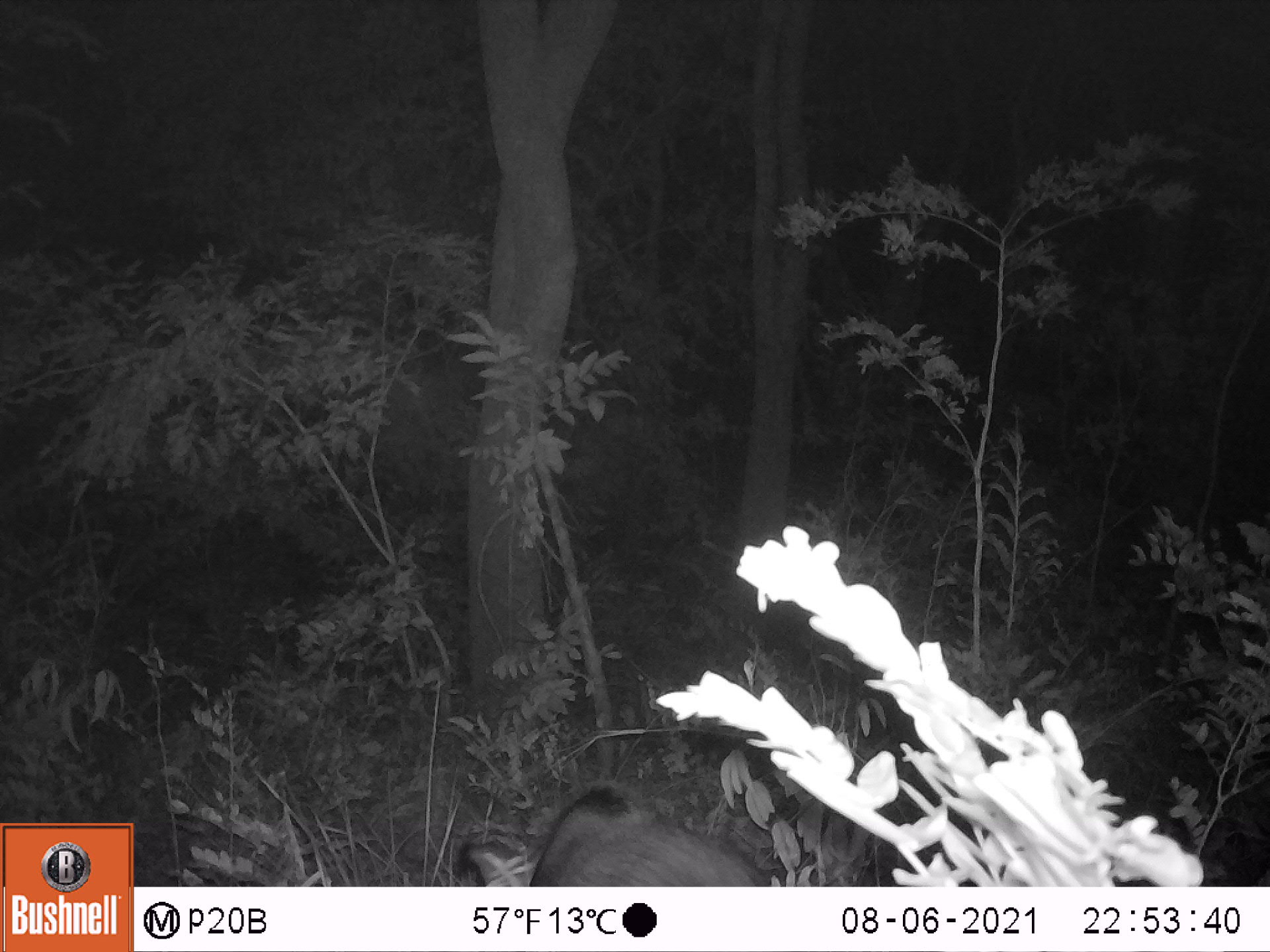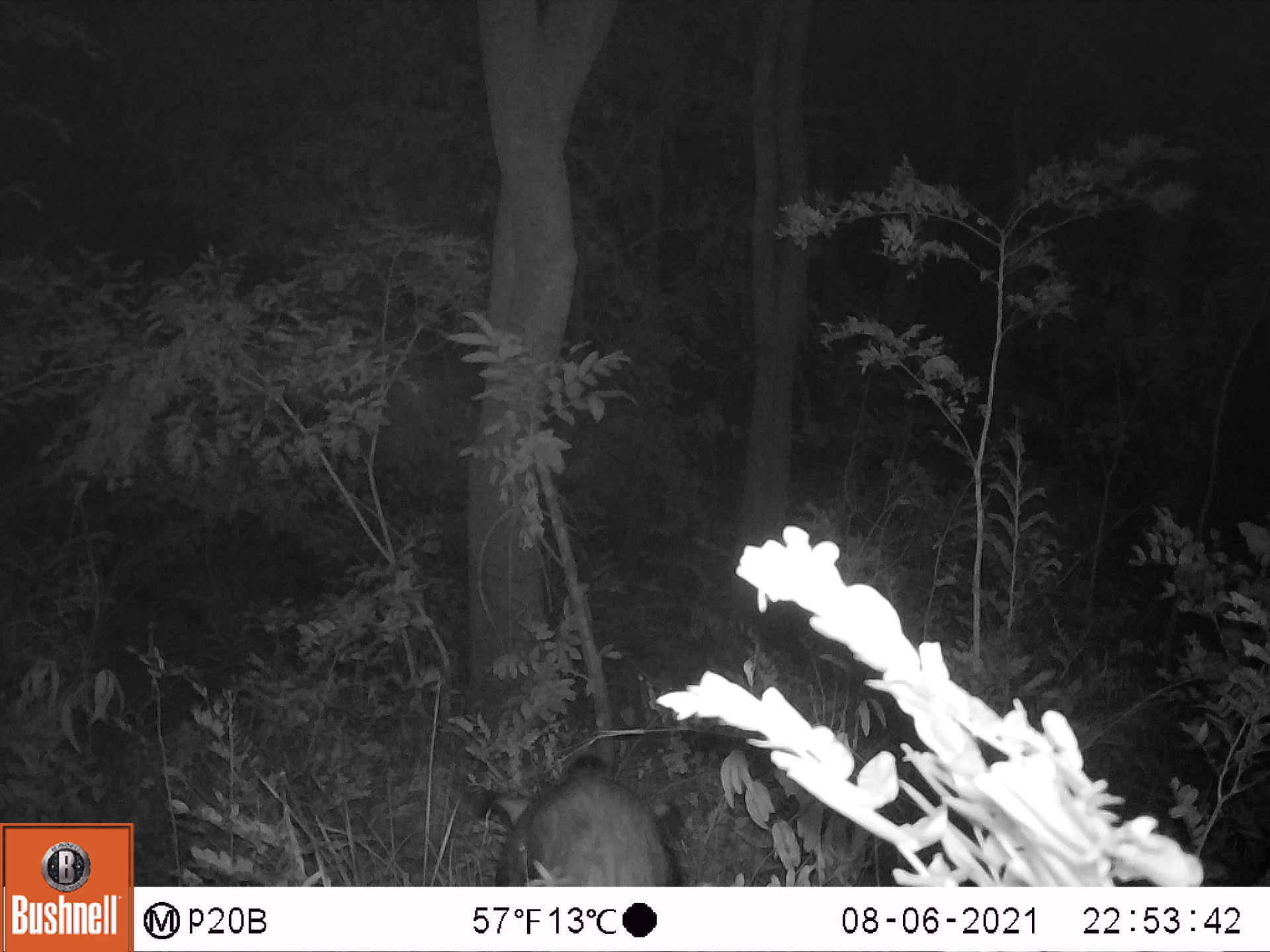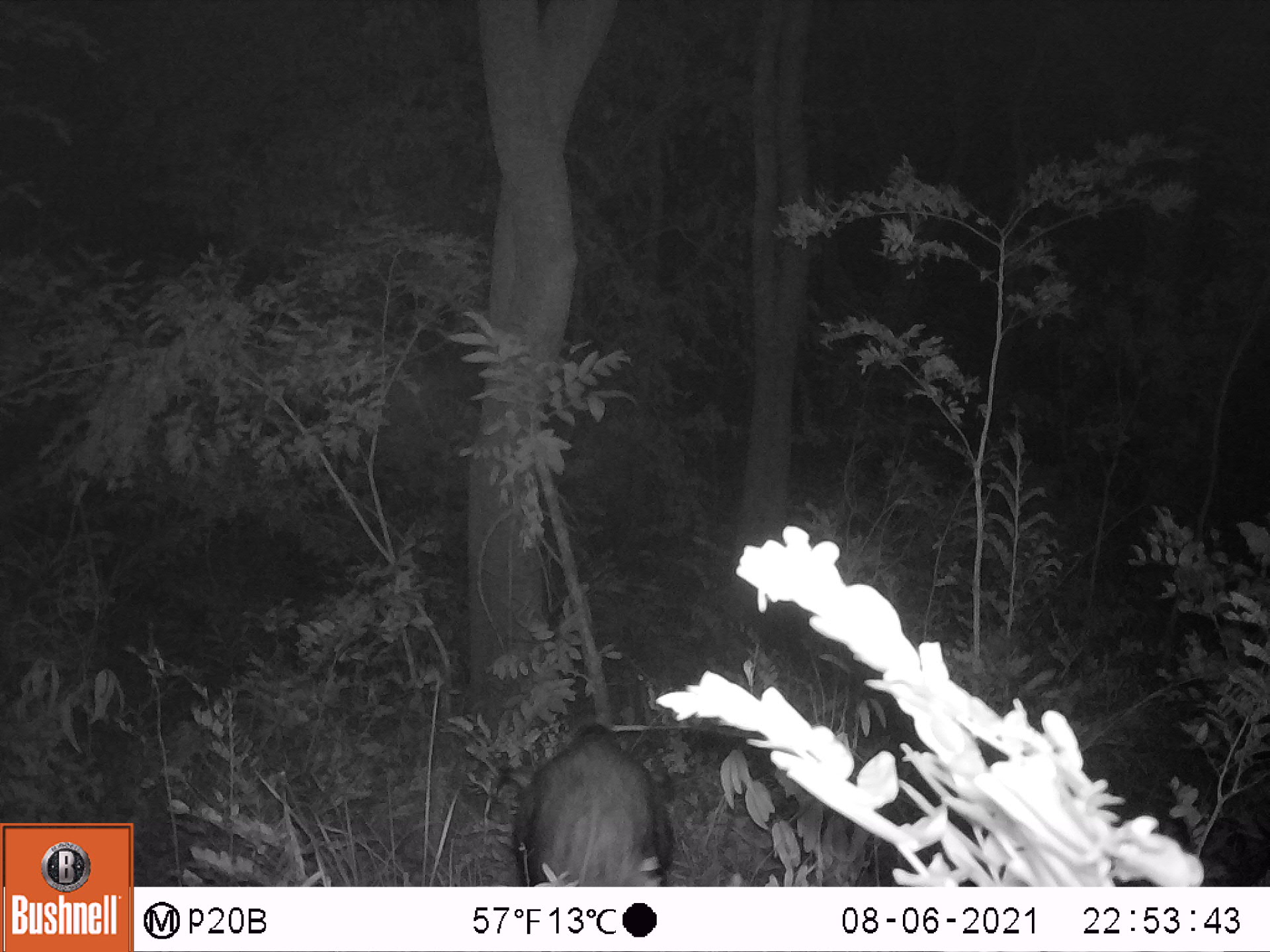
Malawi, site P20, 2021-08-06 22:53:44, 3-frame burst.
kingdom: Animalia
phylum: Chordata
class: Mammalia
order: Artiodactyla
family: Suidae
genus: Potamochoerus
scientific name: Potamochoerus larvatus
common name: bushpig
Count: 1.